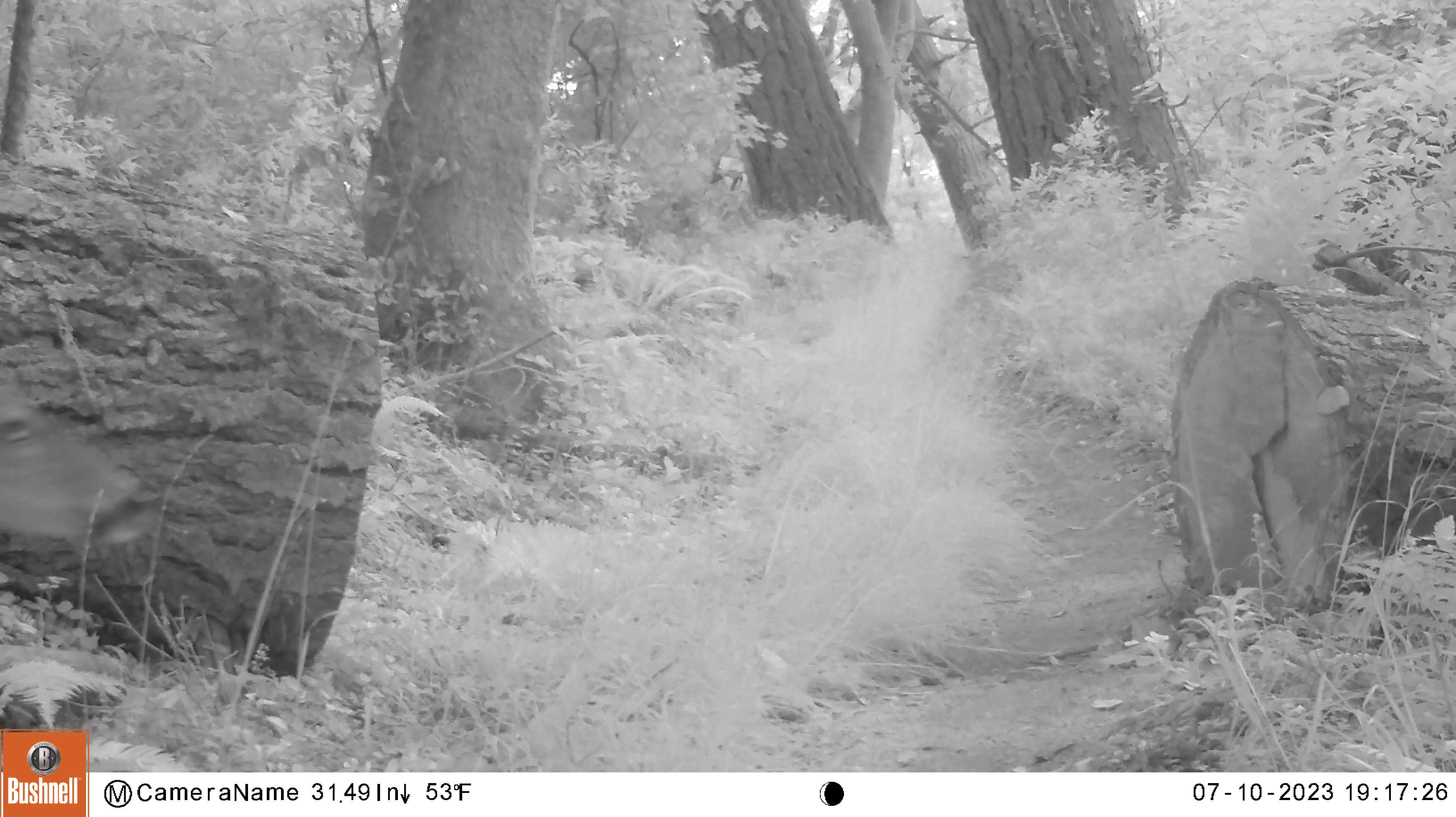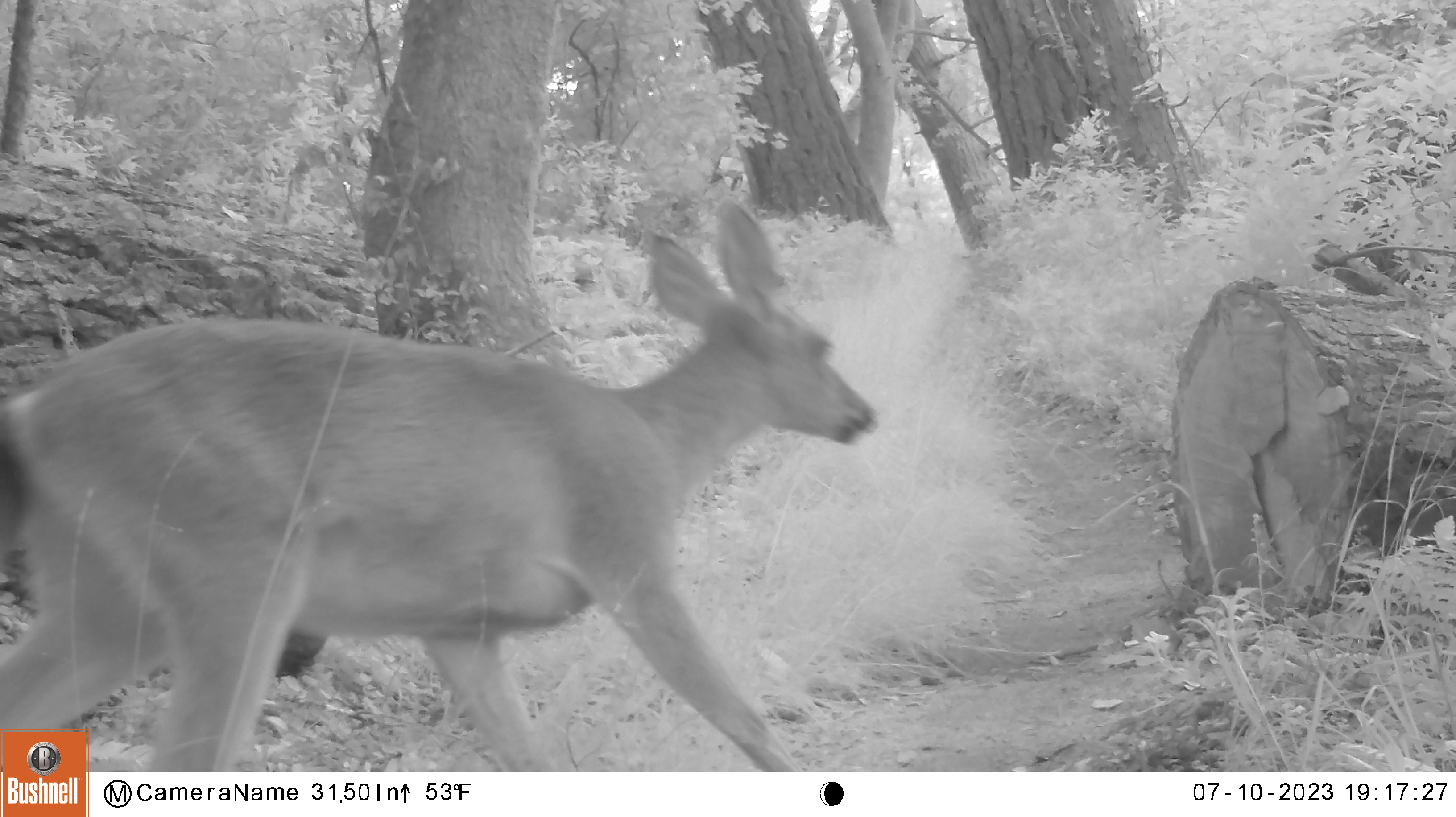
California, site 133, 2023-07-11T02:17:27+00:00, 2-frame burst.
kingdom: Animalia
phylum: Chordata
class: Mammalia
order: Artiodactyla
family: Cervidae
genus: Odocoileus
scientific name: Odocoileus hemionus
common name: mule deer